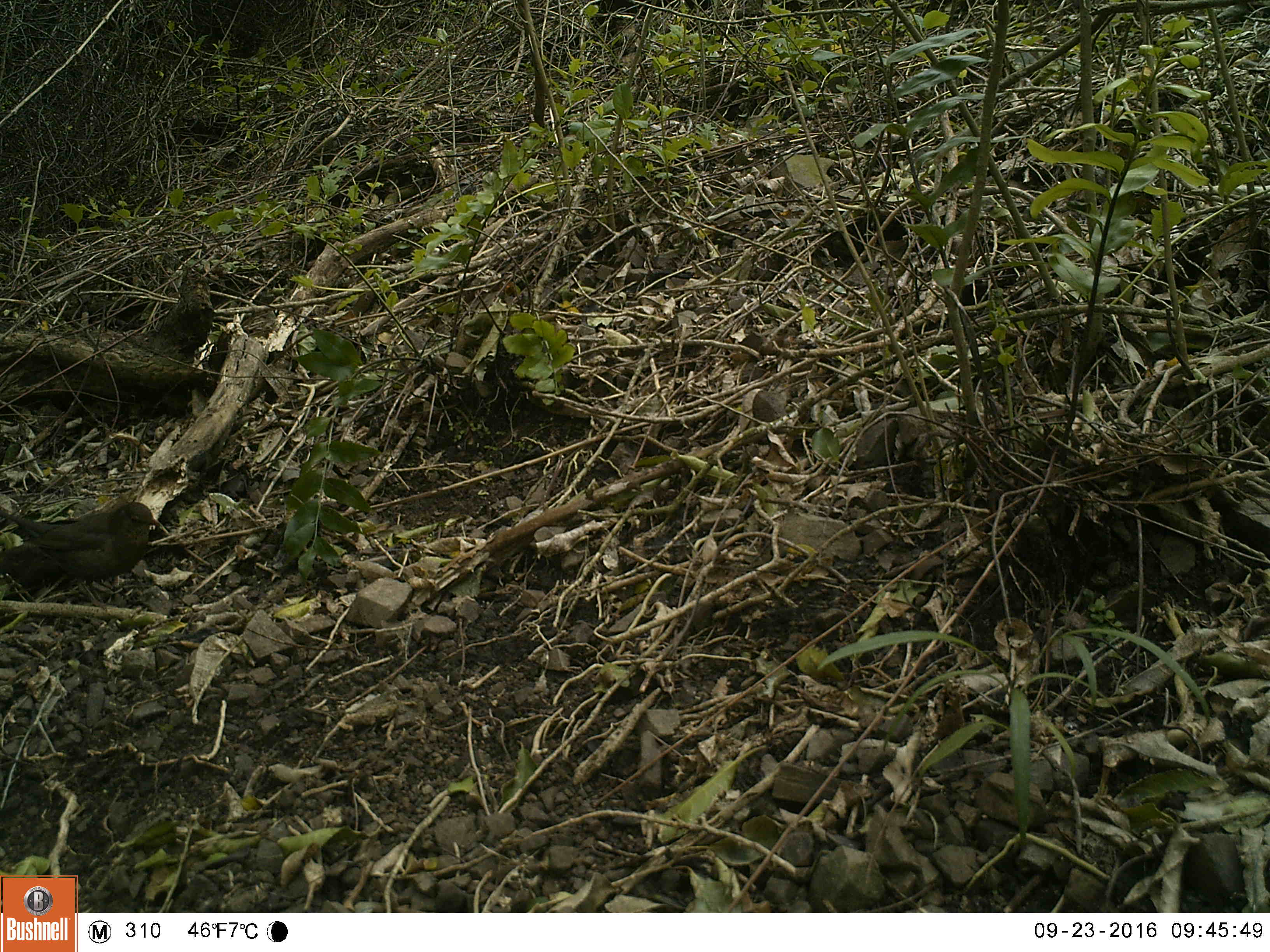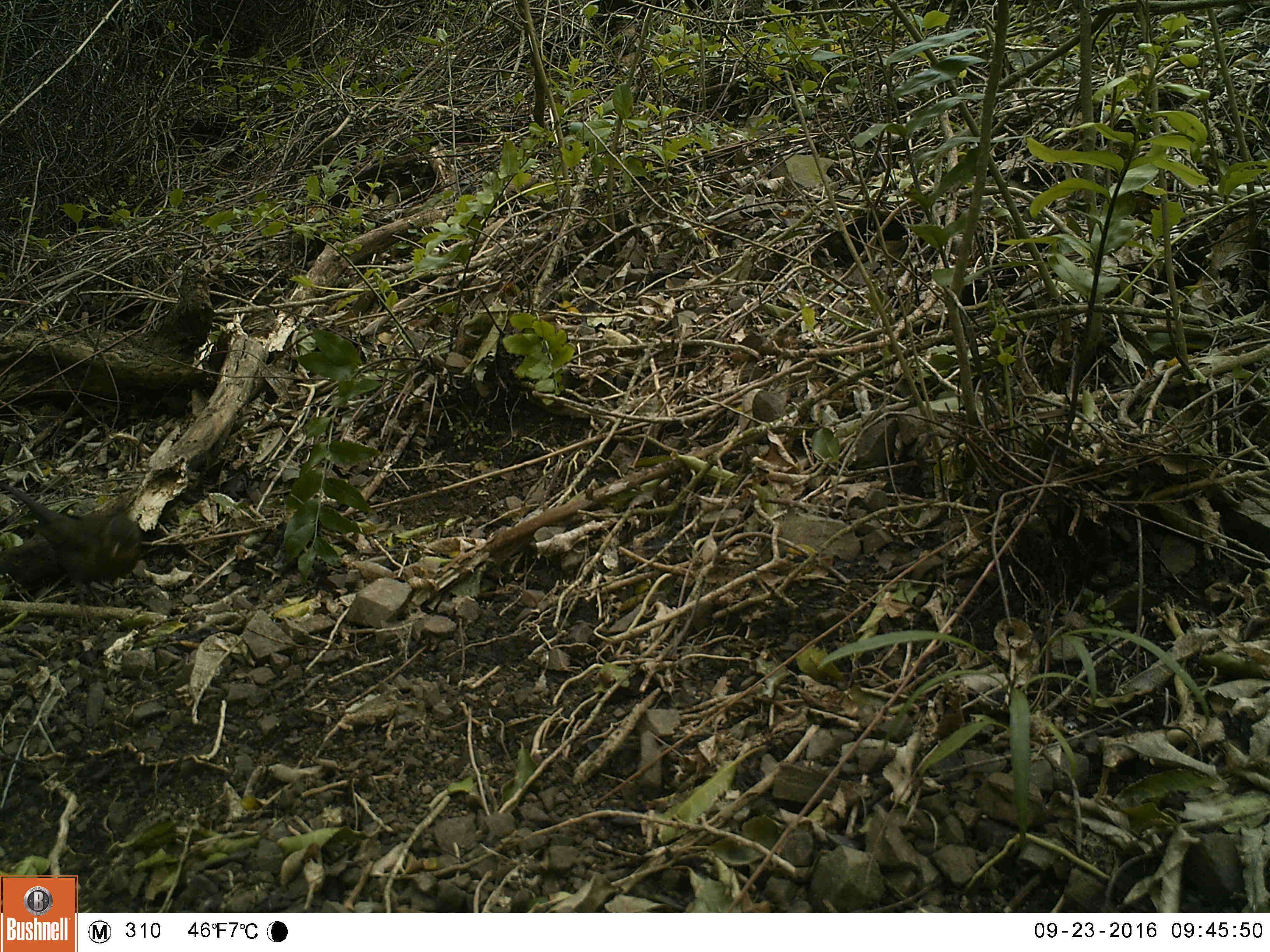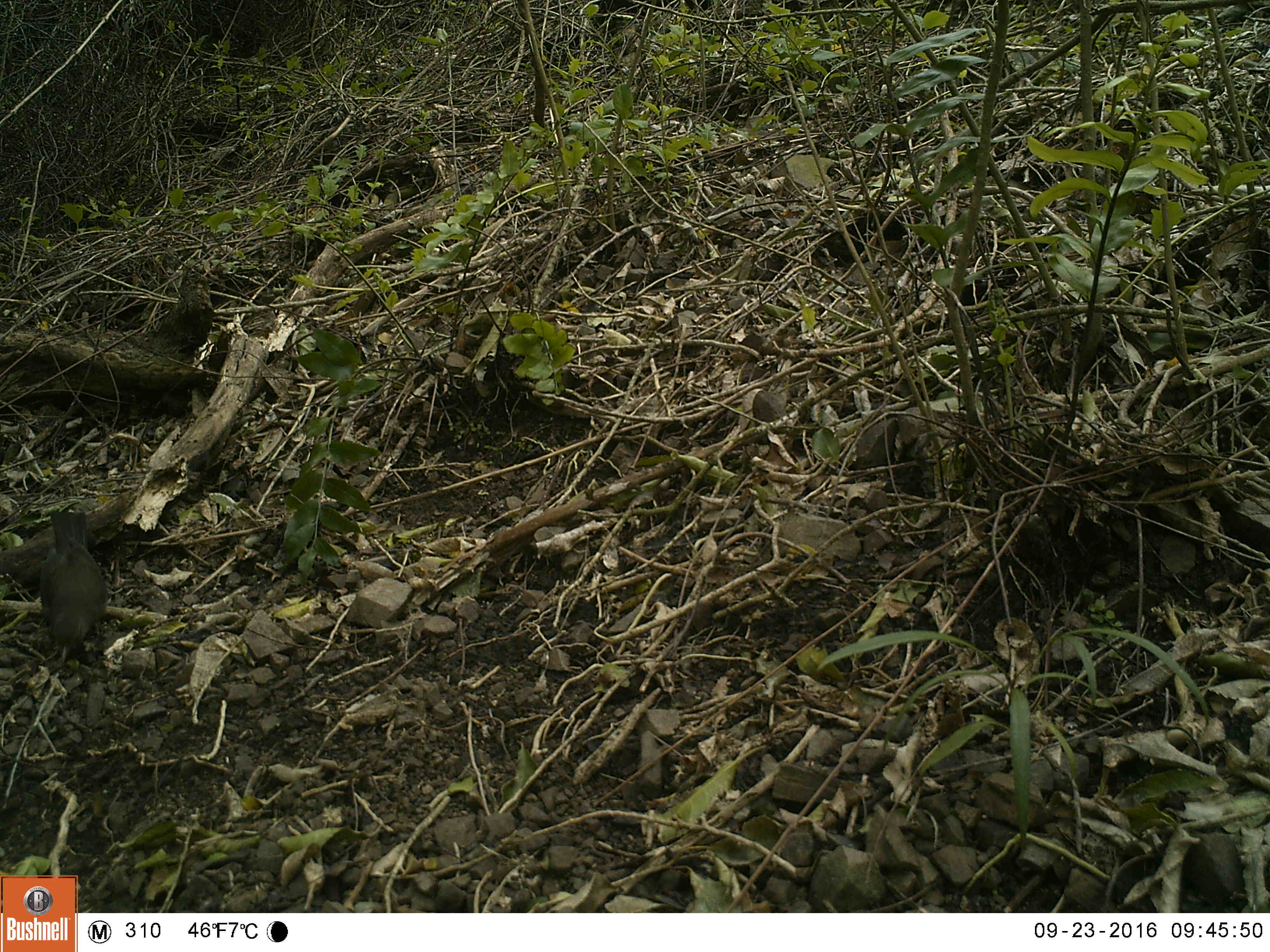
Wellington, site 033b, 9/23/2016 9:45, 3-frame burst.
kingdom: Animalia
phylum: Chordata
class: Aves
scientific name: Aves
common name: bird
Bird (Aves).